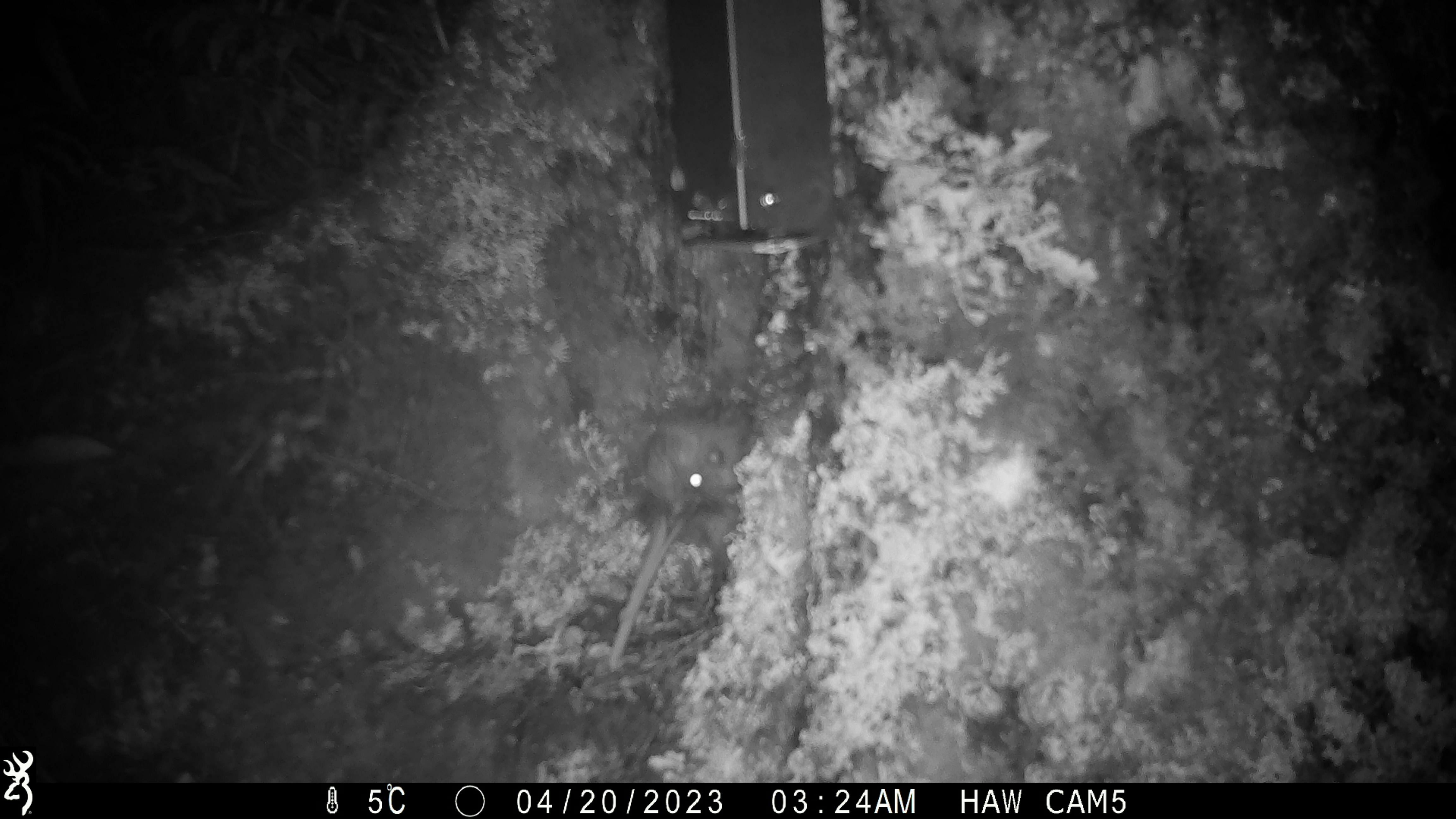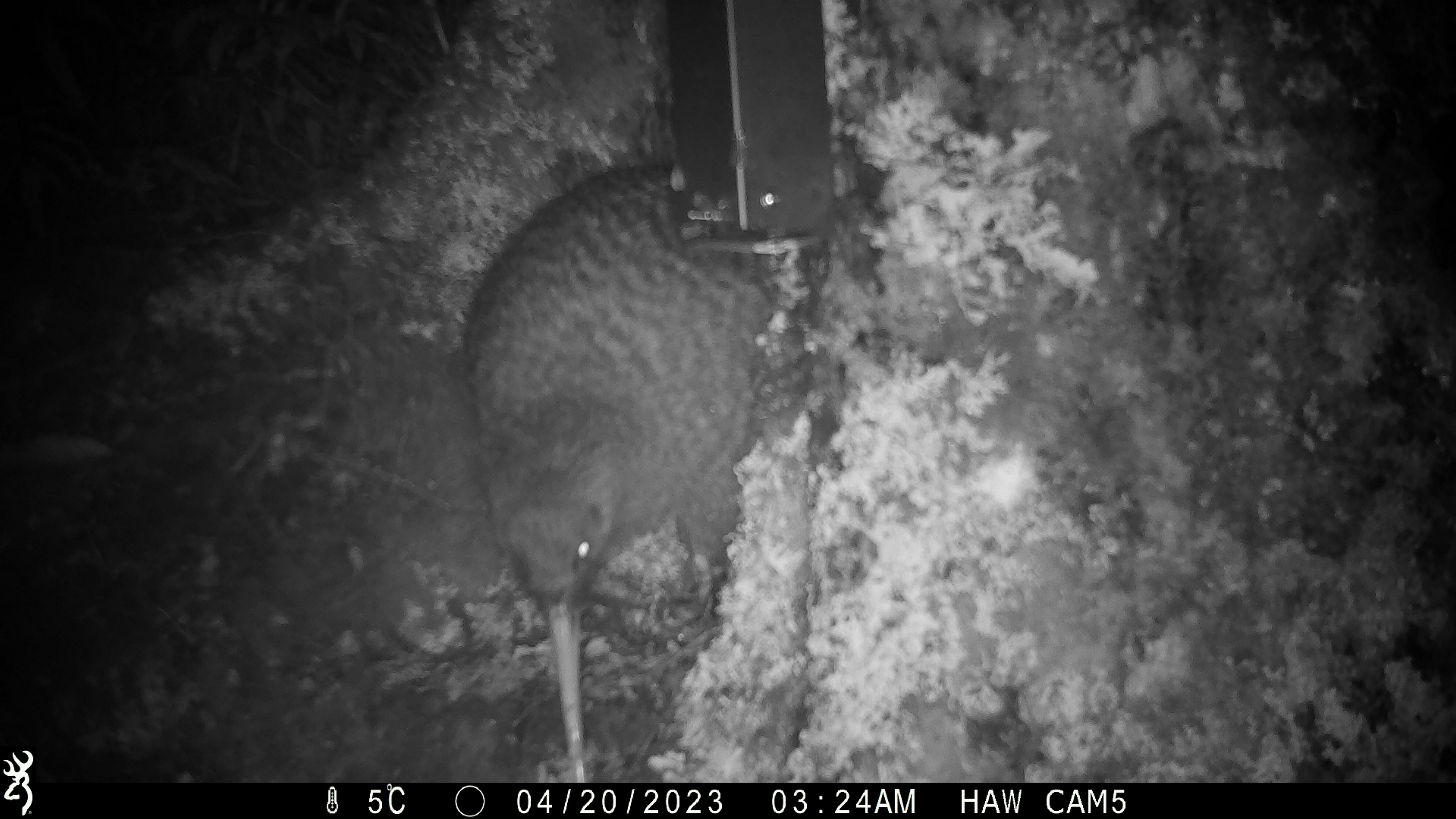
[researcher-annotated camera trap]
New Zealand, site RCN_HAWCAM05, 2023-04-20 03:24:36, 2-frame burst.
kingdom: Animalia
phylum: Chordata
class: Aves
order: Apterygiformes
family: Apterygidae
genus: Apteryx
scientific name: Apteryx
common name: kiwi